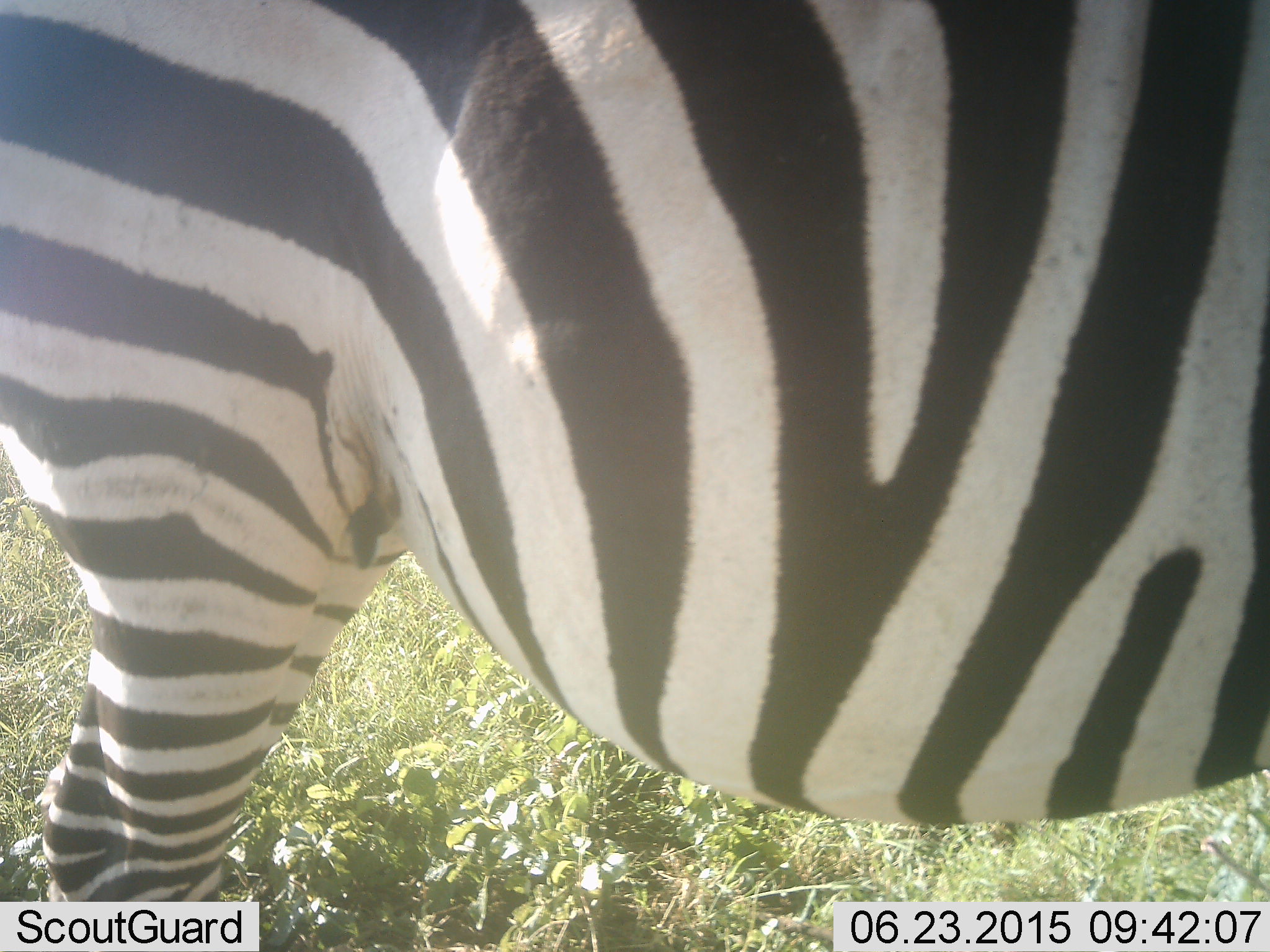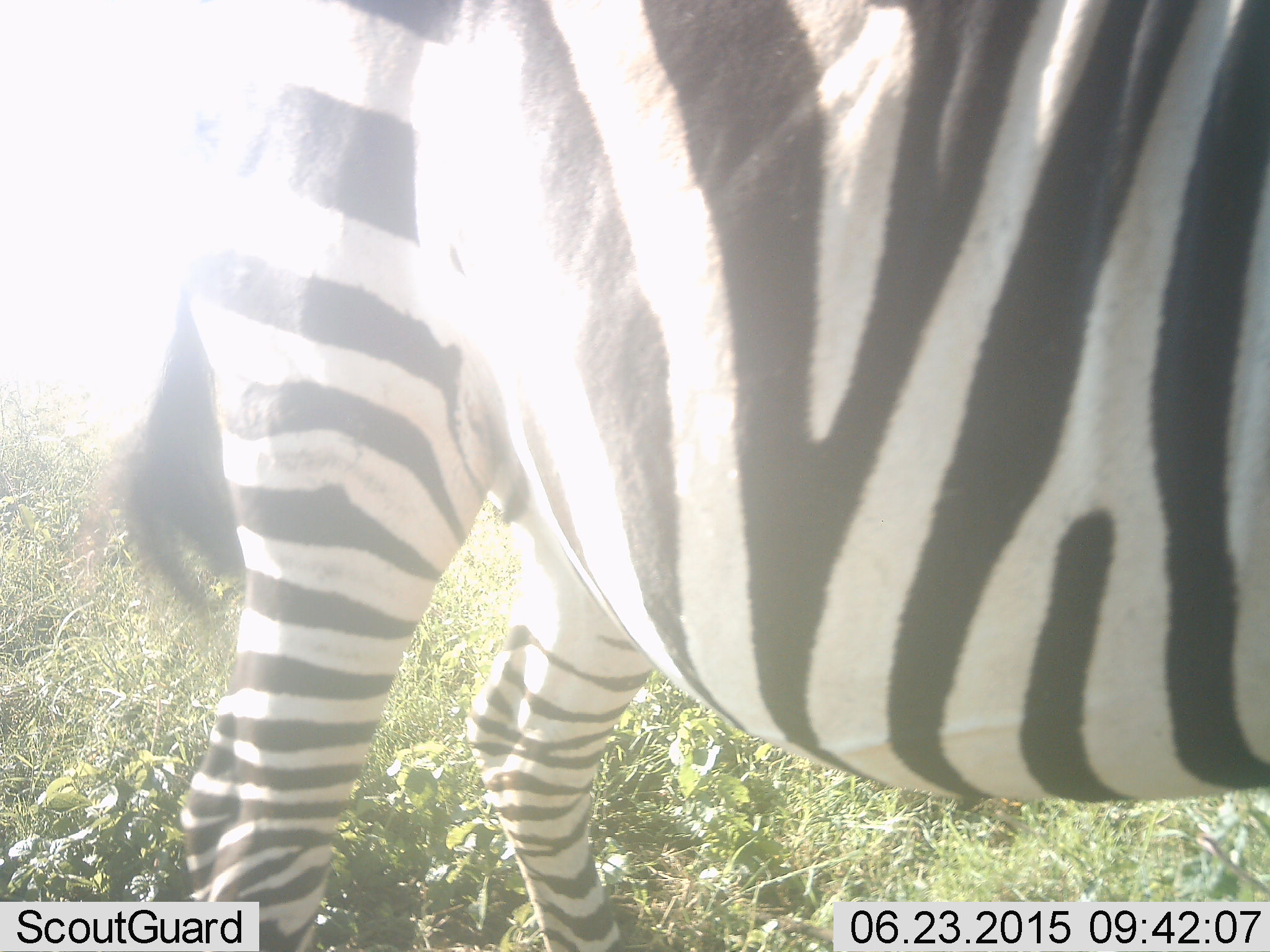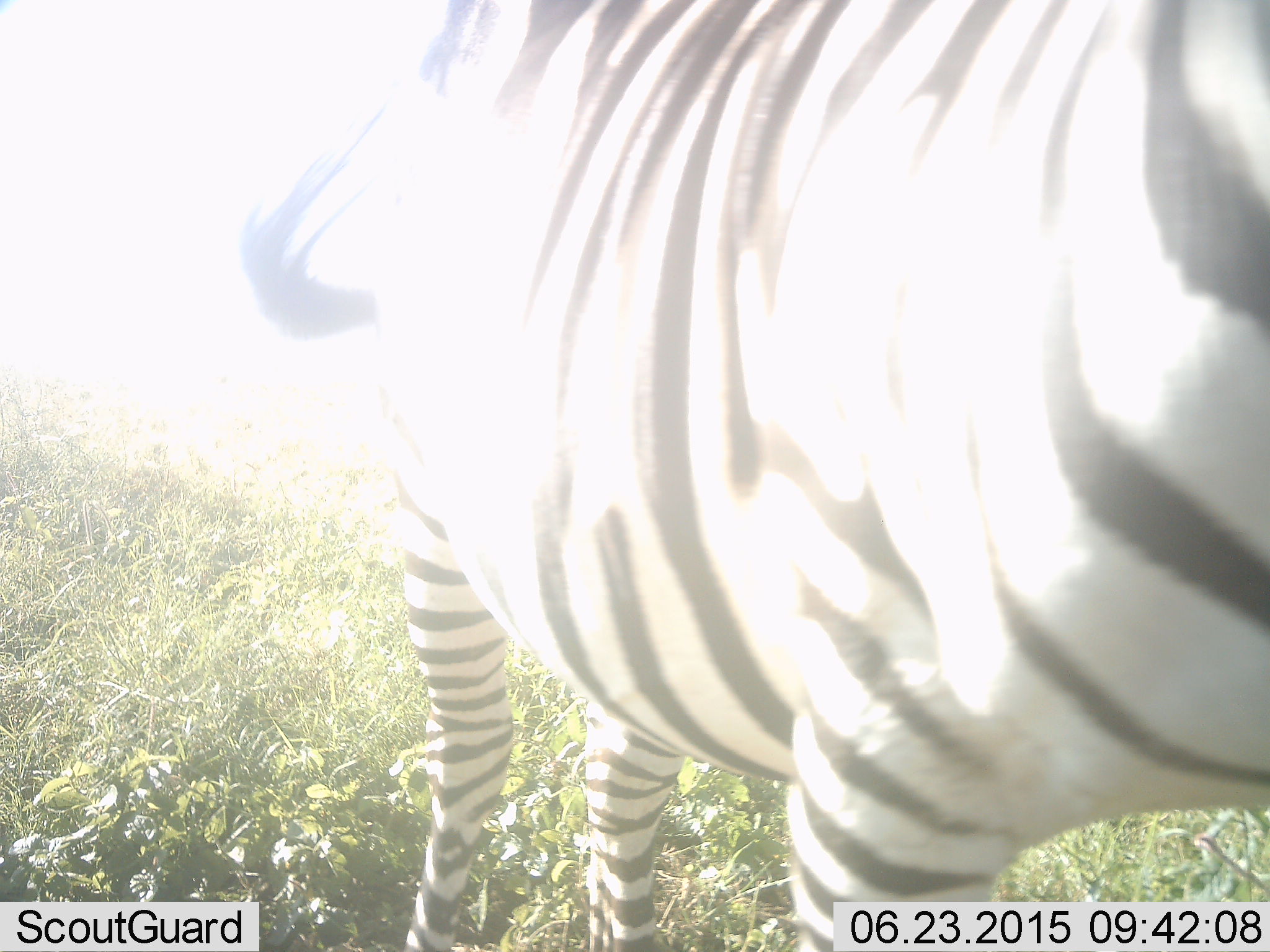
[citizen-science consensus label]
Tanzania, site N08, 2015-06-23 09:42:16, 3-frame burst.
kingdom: Animalia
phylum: Chordata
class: Mammalia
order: Perissodactyla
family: Equidae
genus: Equus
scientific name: Equus quagga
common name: plains zebra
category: zebra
Zebra (plains zebra) (Equus quagga), count 1. Behavior (volunteer vote fractions): standing 60%, resting 0%, moving 50%, interacting 0%. Young present (vote fraction): 0%. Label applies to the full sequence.